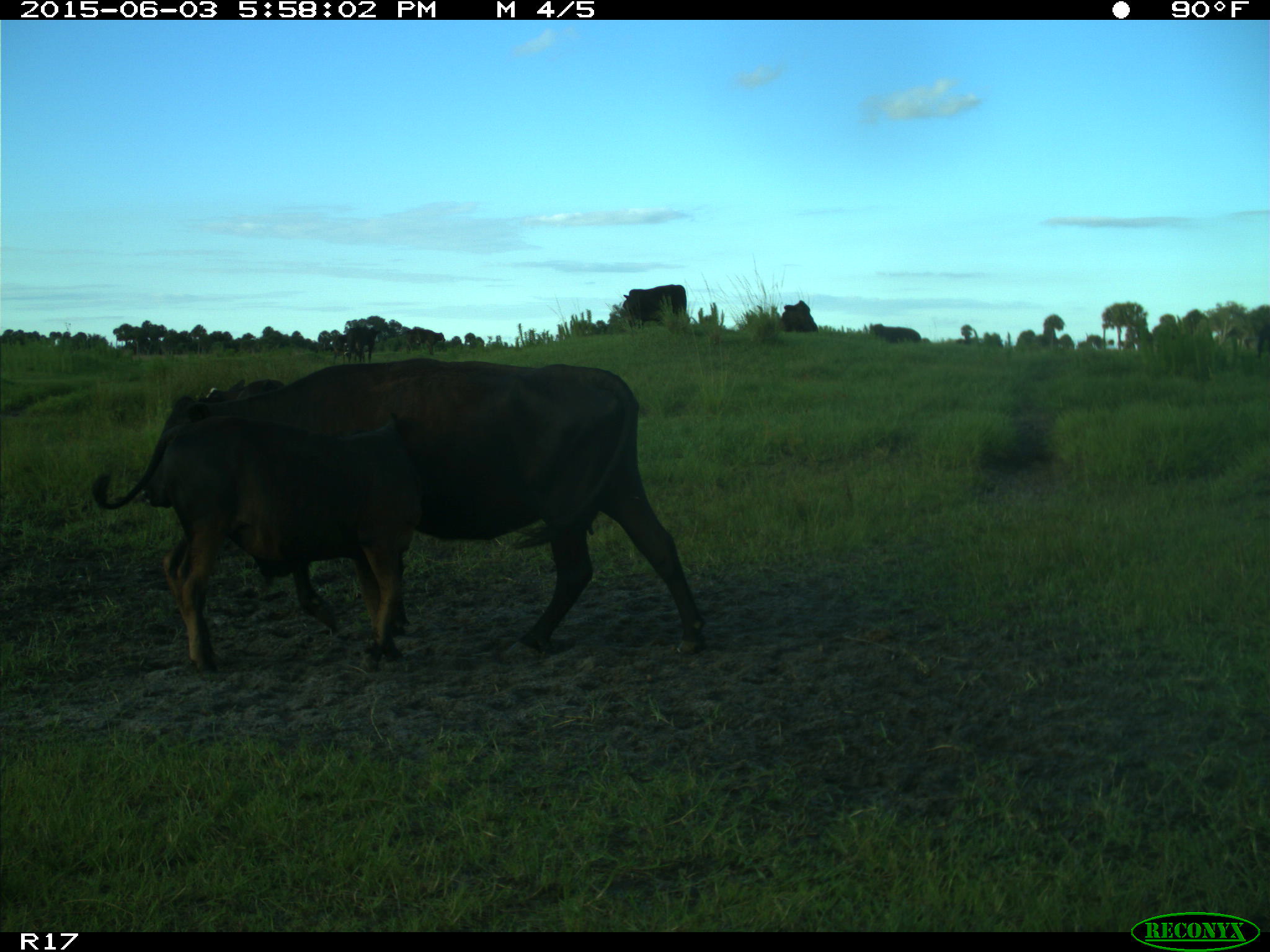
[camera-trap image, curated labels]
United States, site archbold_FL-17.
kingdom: Animalia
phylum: Chordata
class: Mammalia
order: Artiodactyla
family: Bovidae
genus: Bos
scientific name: Bos taurus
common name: domestic cow